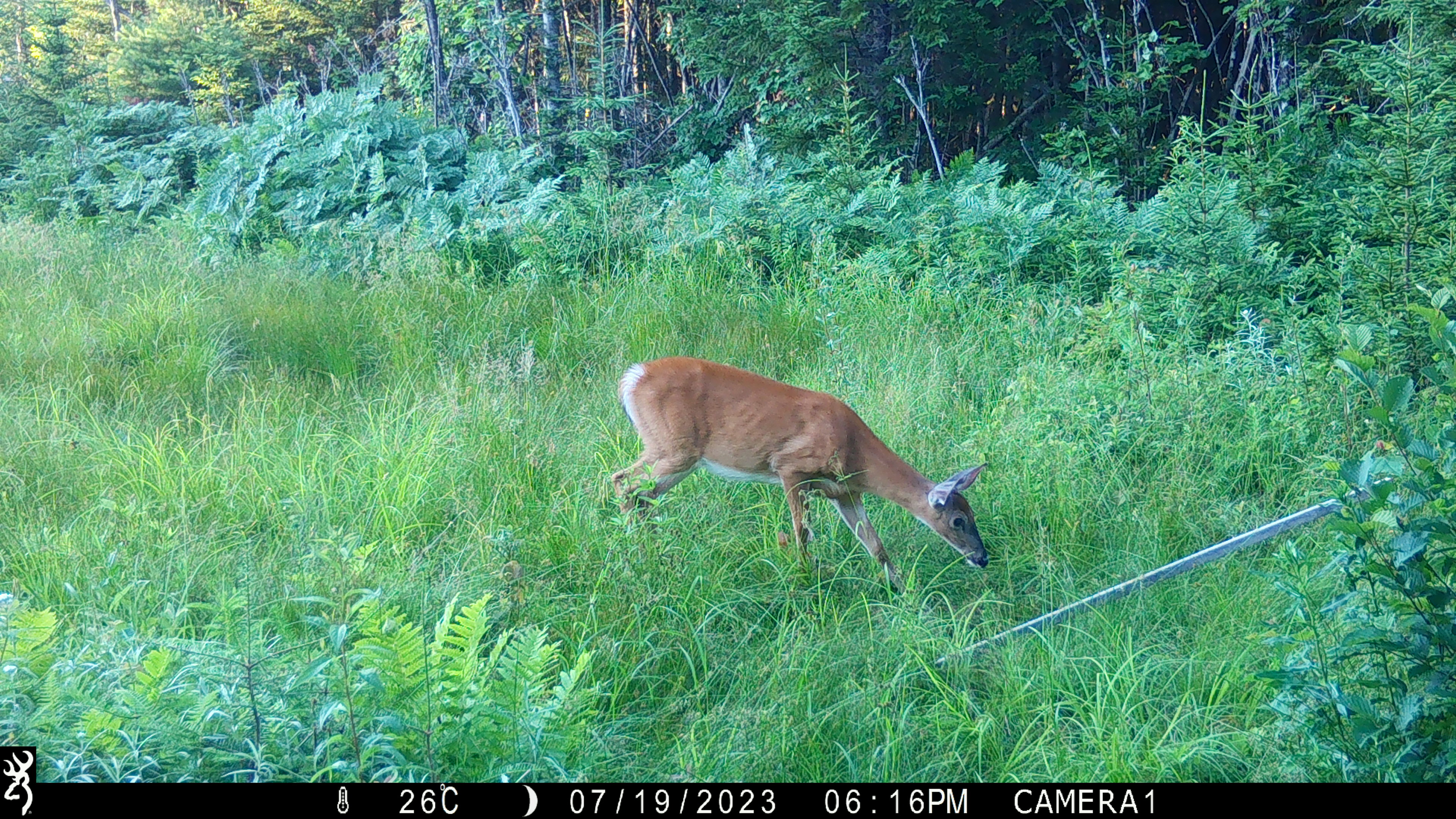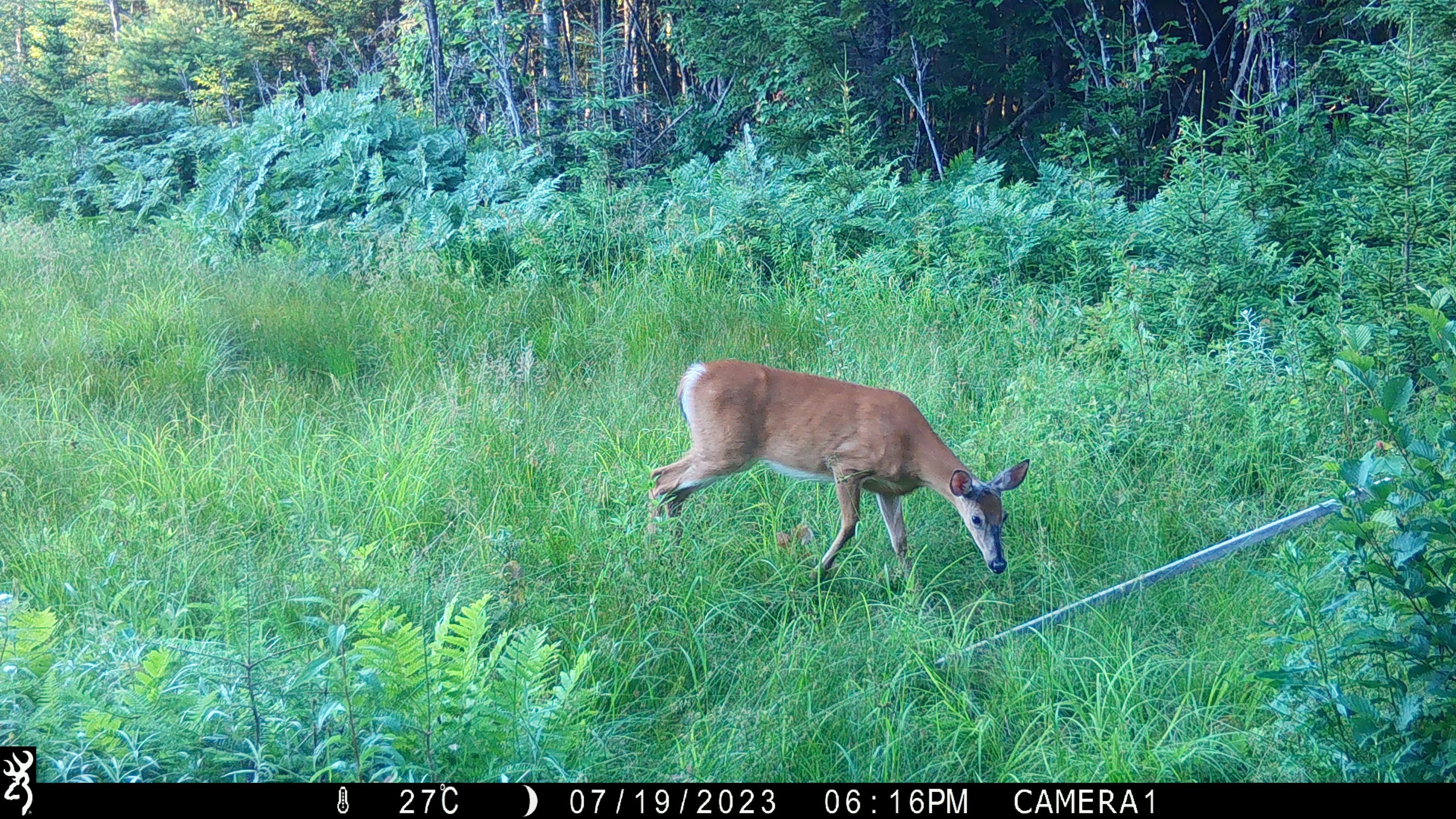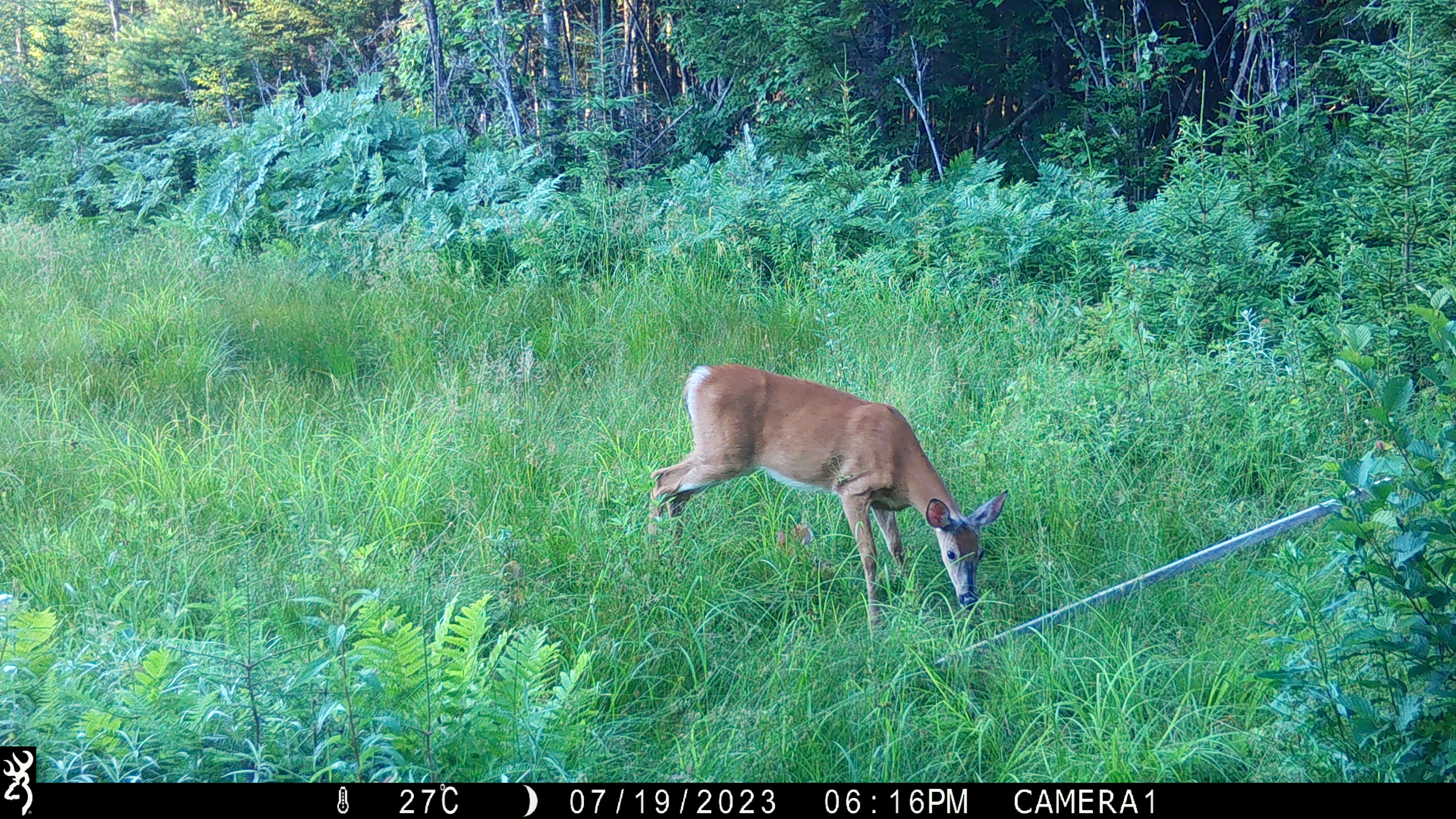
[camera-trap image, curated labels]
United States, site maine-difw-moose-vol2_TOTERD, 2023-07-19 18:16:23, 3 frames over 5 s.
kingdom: Animalia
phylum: Chordata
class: Mammalia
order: Artiodactyla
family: Cervidae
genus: Odocoileus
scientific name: Odocoileus virginianus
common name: white-tailed deer